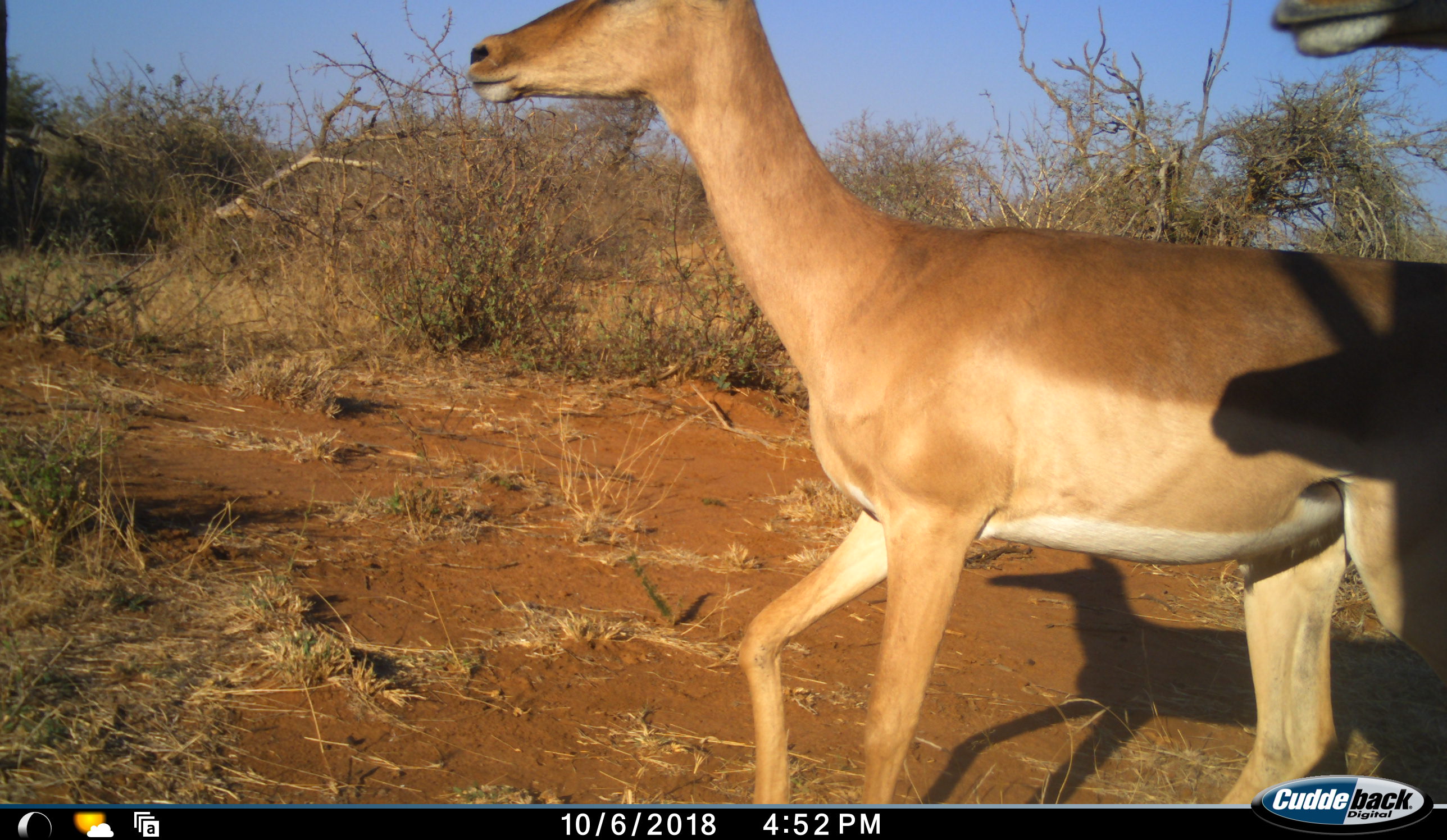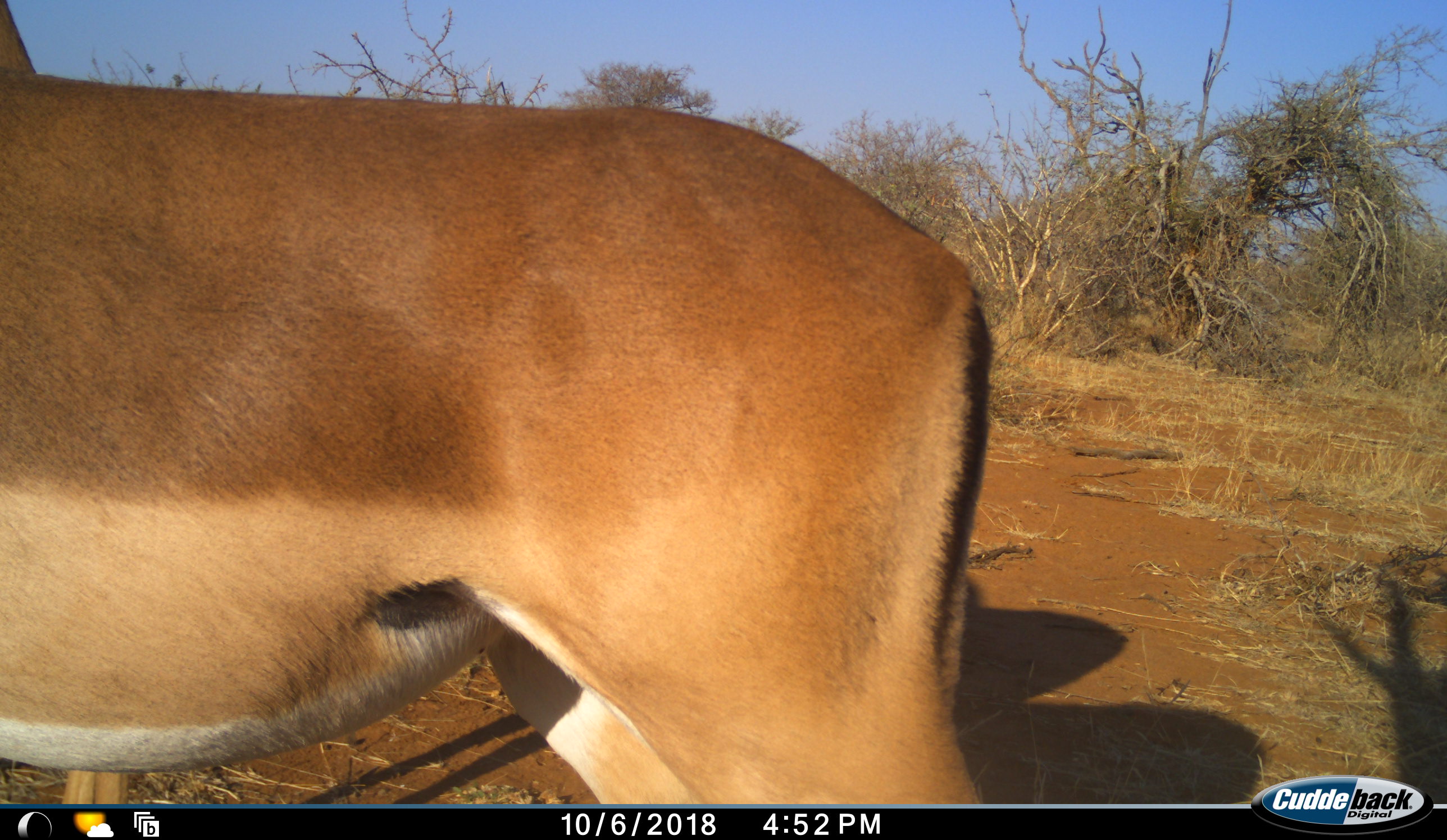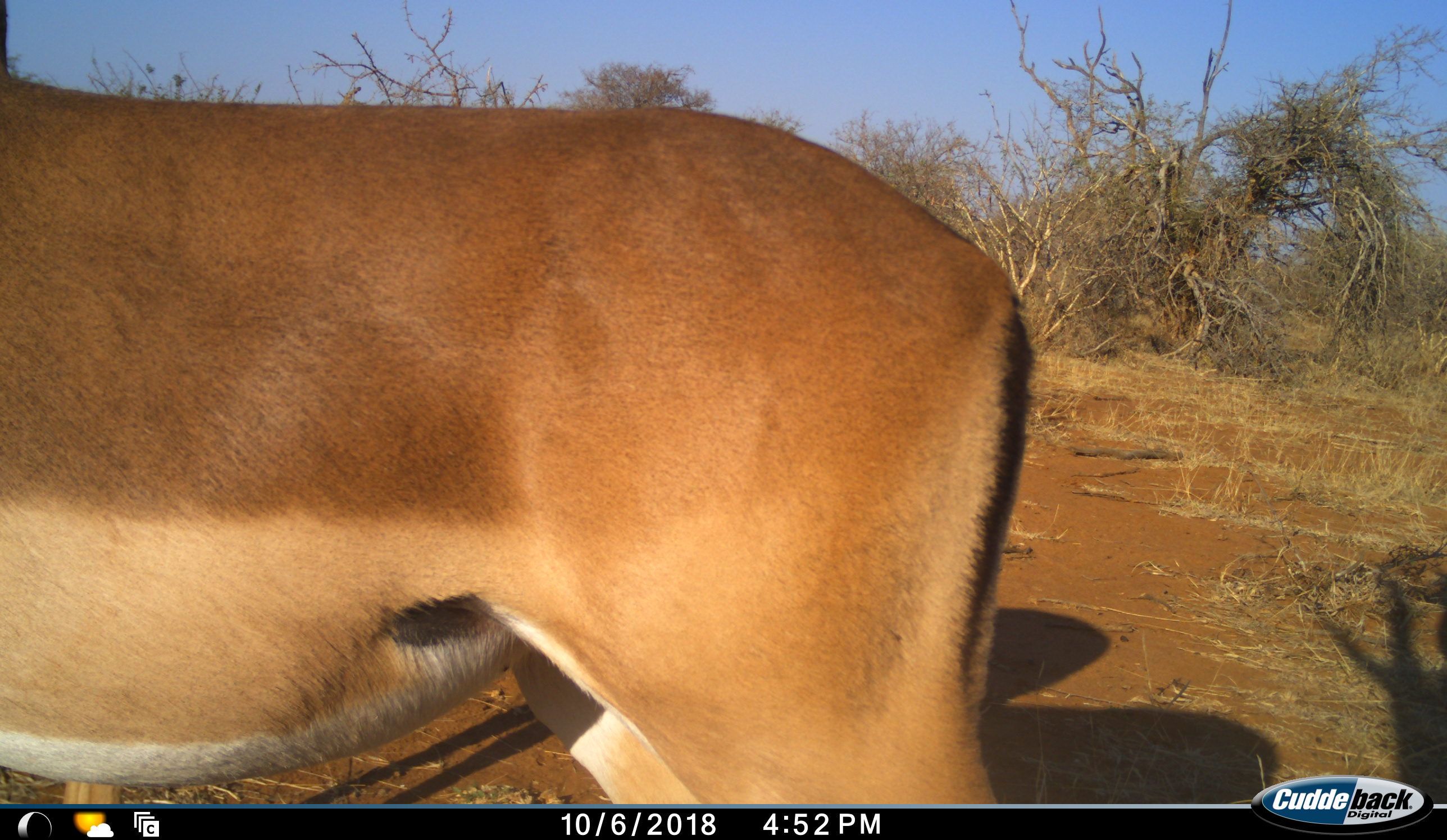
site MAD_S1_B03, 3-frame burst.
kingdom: Animalia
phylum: Chordata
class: Mammalia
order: Artiodactyla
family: Bovidae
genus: Aepyceros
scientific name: Aepyceros melampus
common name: impala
Impala (Aepyceros melampus), count 2. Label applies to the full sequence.